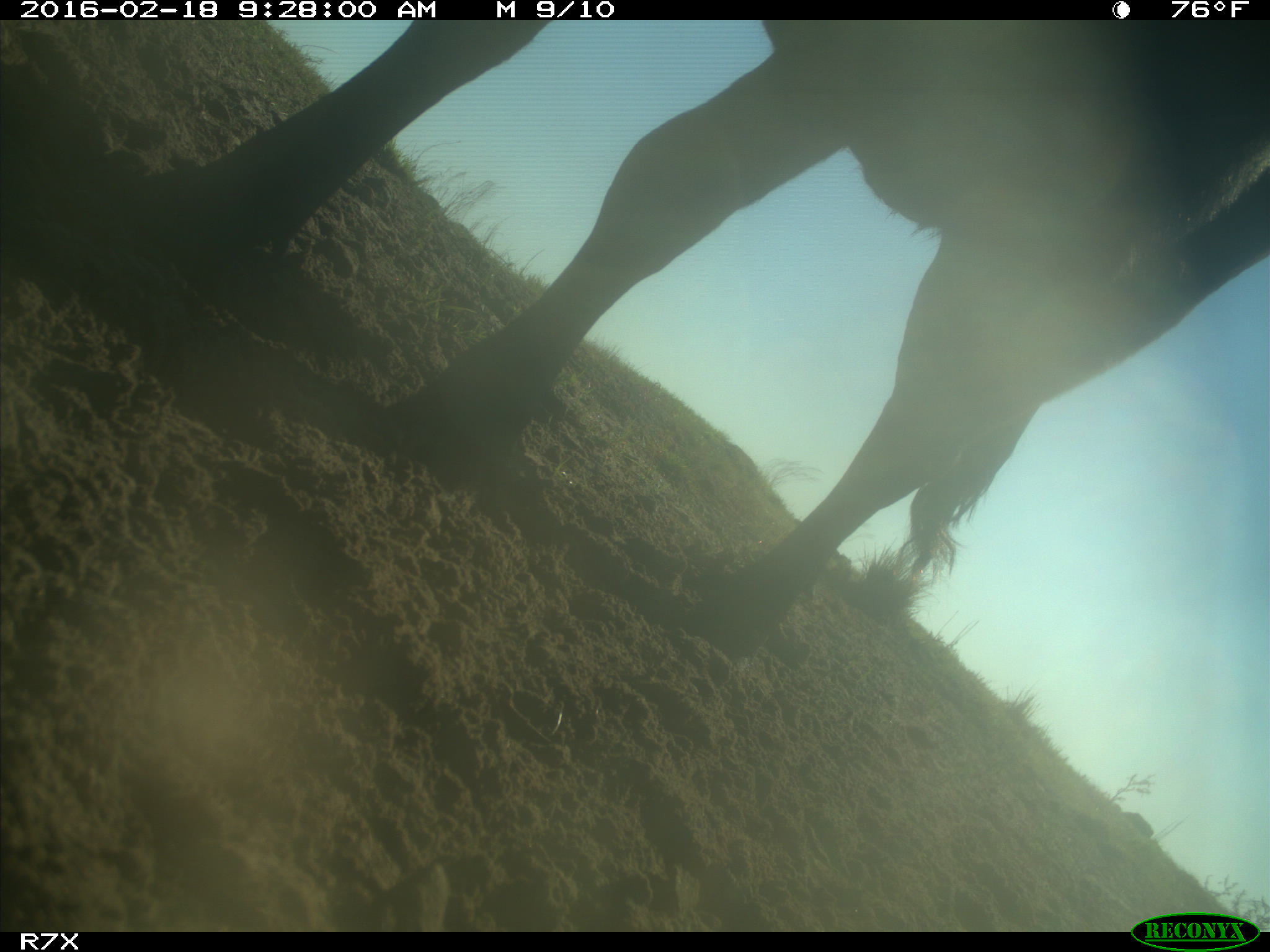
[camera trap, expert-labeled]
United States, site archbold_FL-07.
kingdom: Animalia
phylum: Chordata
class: Mammalia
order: Artiodactyla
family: Bovidae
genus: Bos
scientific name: Bos taurus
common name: domestic cow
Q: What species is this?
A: Bos taurus (domestic cow).